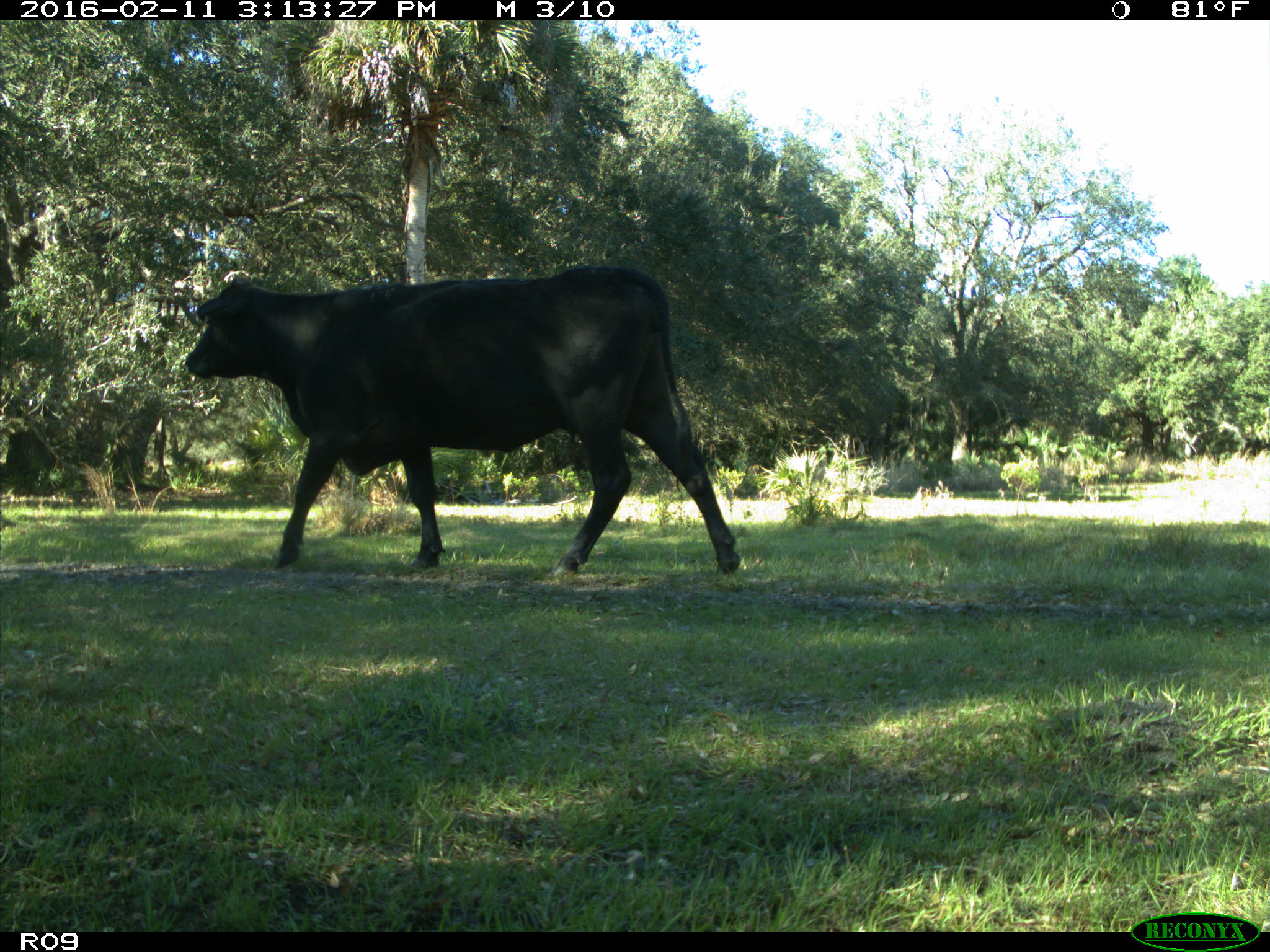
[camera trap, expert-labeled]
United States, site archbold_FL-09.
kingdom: Animalia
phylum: Chordata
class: Mammalia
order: Artiodactyla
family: Bovidae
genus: Bos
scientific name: Bos taurus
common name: domestic cow